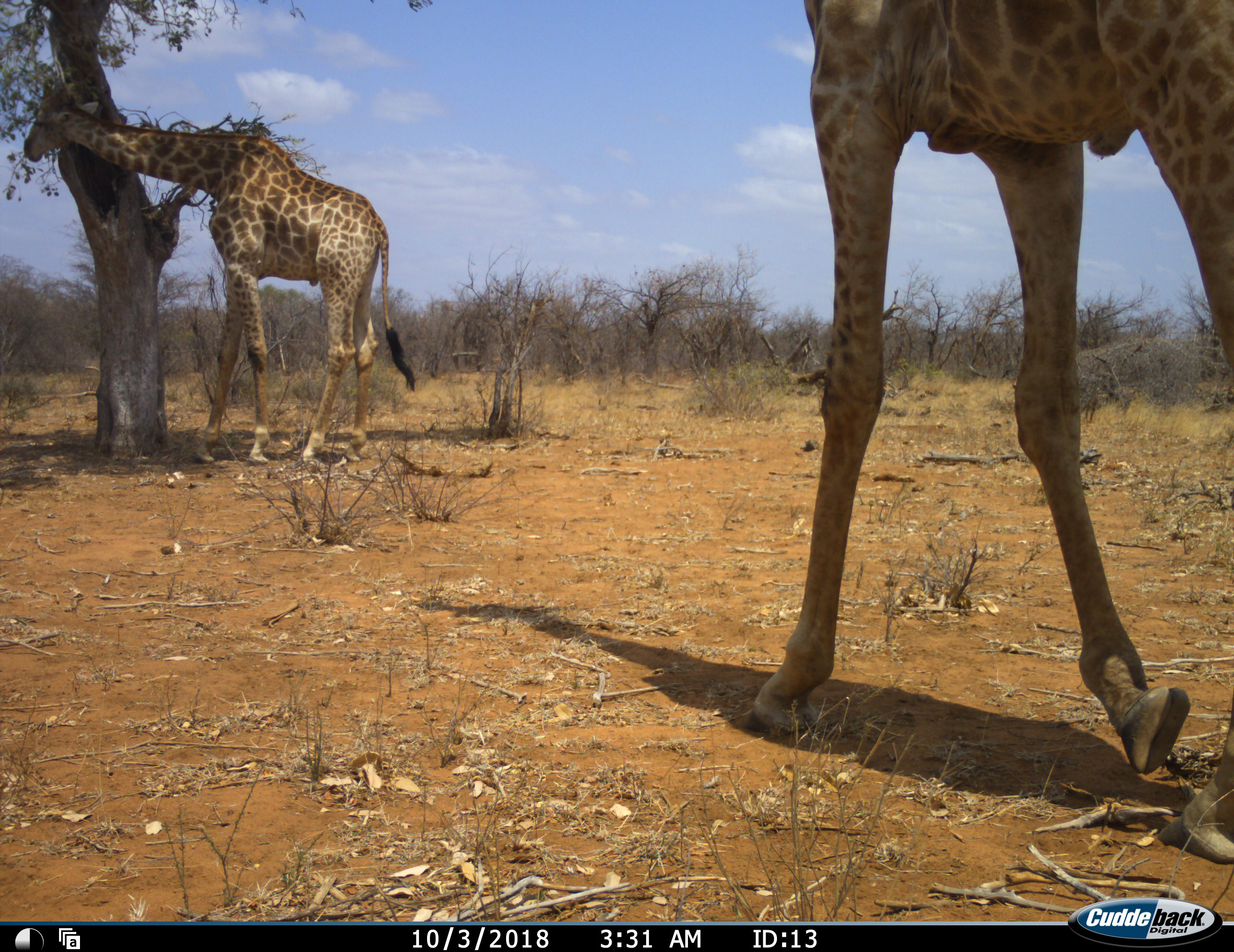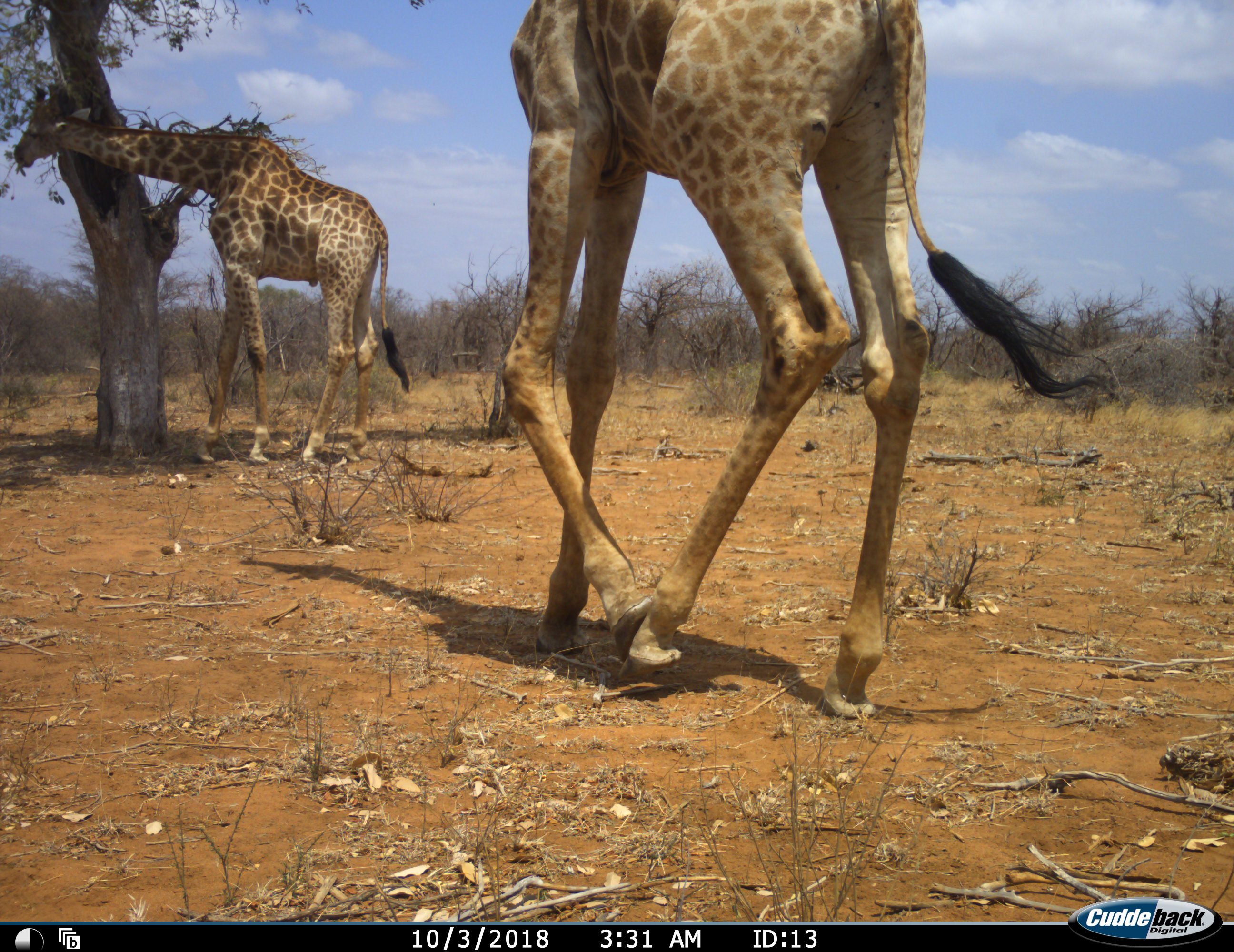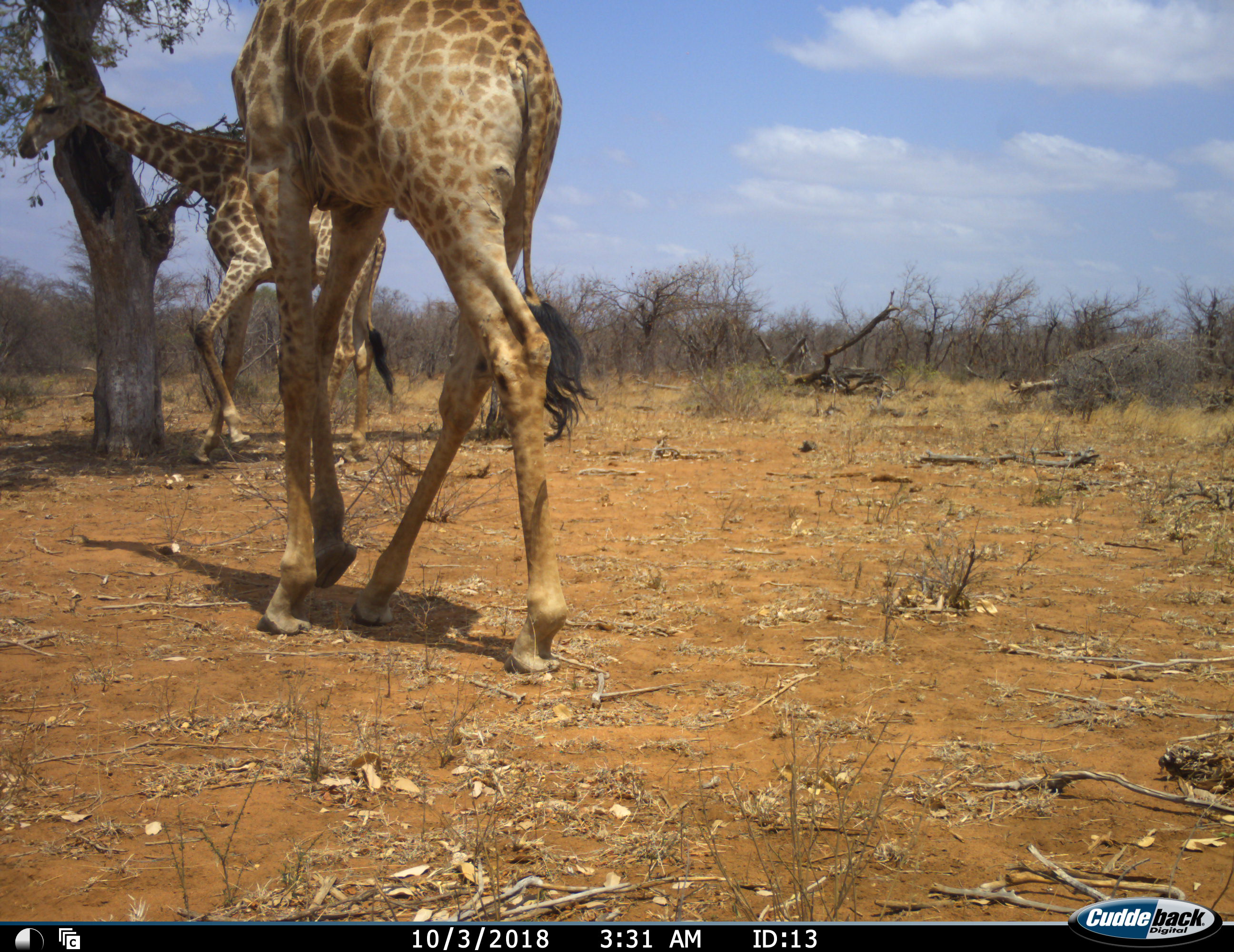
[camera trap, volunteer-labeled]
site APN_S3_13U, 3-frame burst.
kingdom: Animalia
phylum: Chordata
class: Mammalia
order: Artiodactyla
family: Giraffidae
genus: Giraffa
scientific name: Giraffa camelopardalis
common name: giraffe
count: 2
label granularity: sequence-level